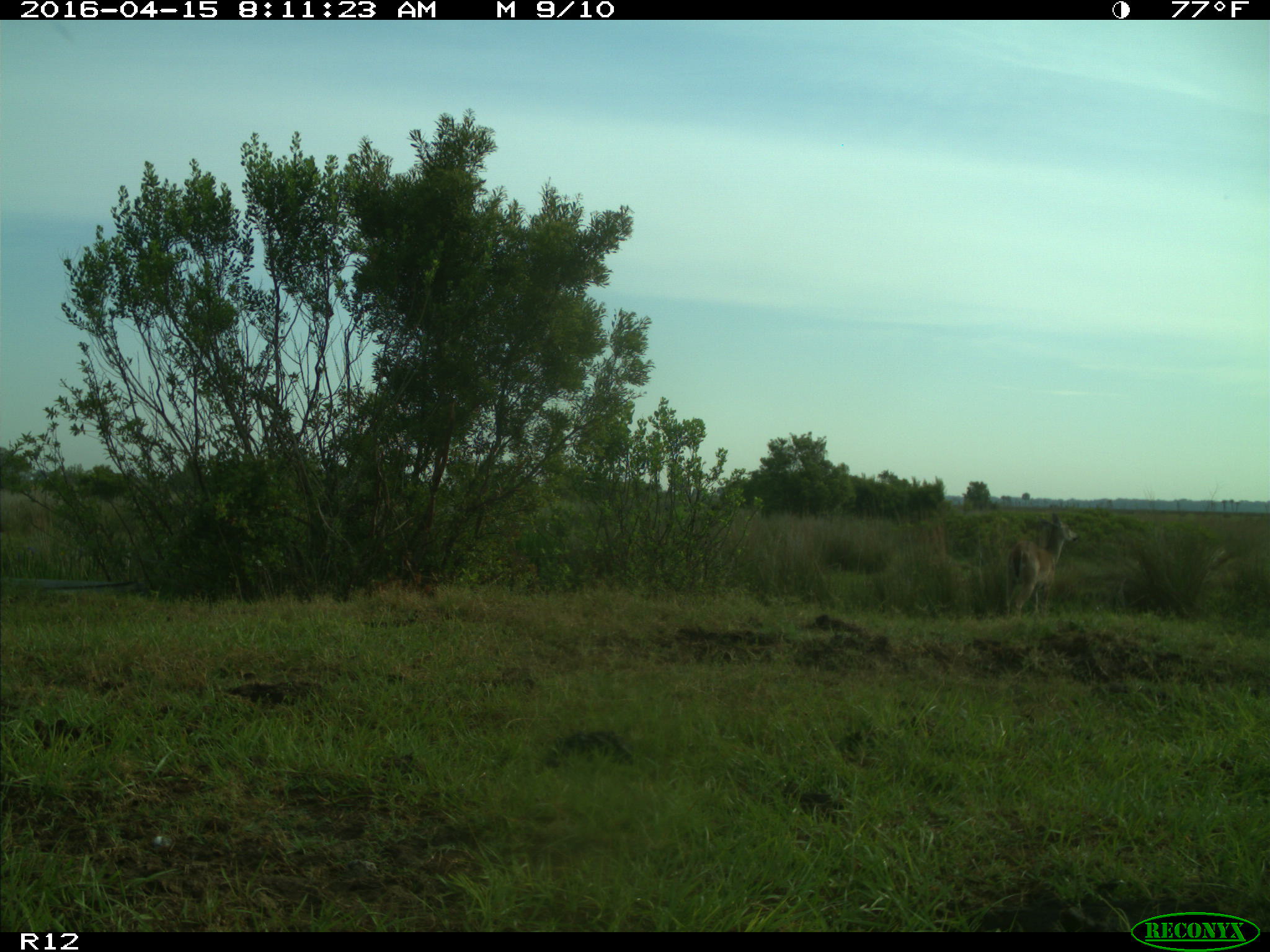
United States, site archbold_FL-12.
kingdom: Animalia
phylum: Chordata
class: Mammalia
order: Artiodactyla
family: Cervidae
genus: Odocoileus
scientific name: Odocoileus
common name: deer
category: unidentified deer